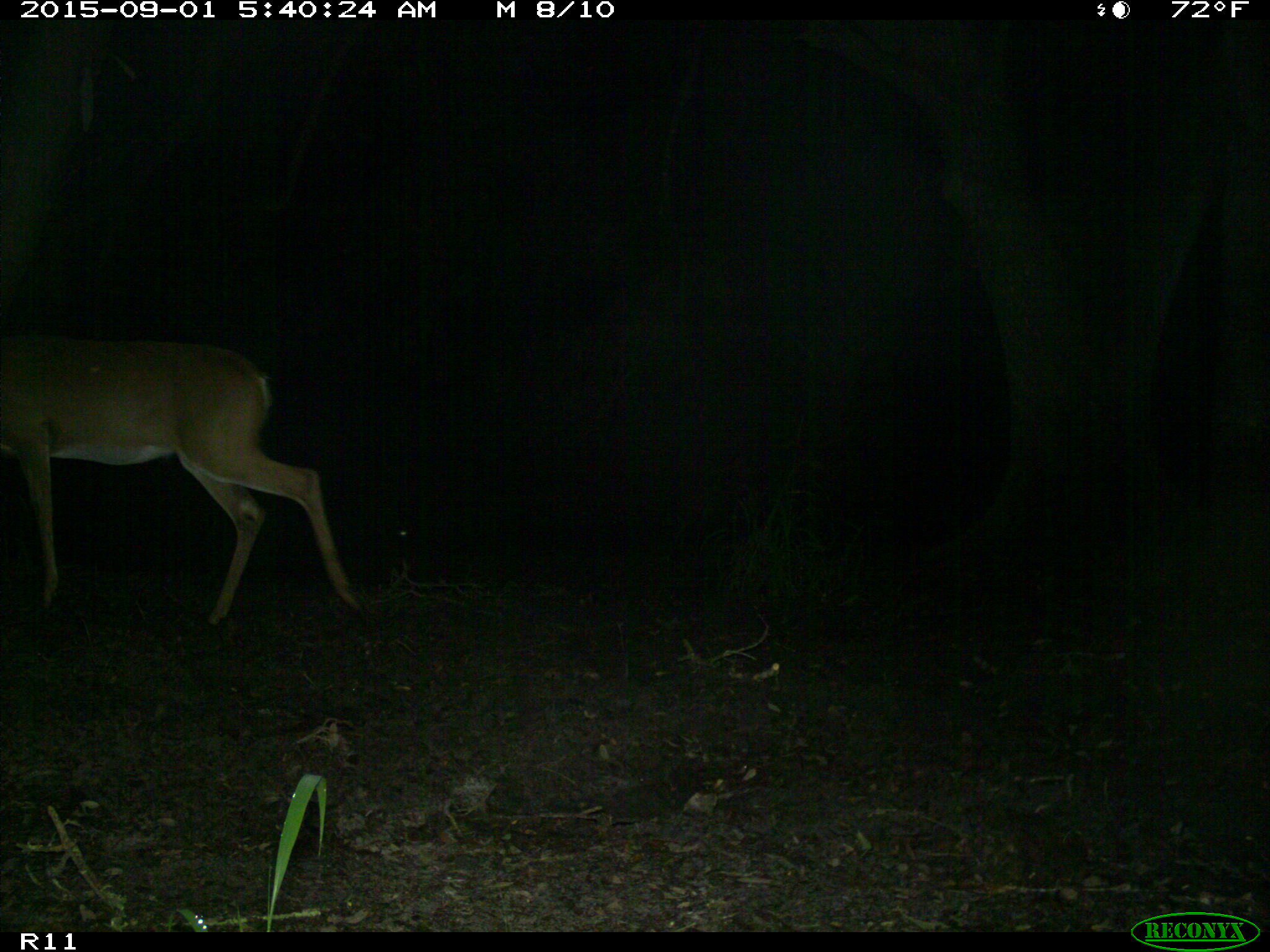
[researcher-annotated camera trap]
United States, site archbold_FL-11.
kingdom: Animalia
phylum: Chordata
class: Mammalia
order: Artiodactyla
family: Cervidae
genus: Odocoileus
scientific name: Odocoileus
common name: deer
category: unidentified deer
Unidentified deer (deer) (Odocoileus).